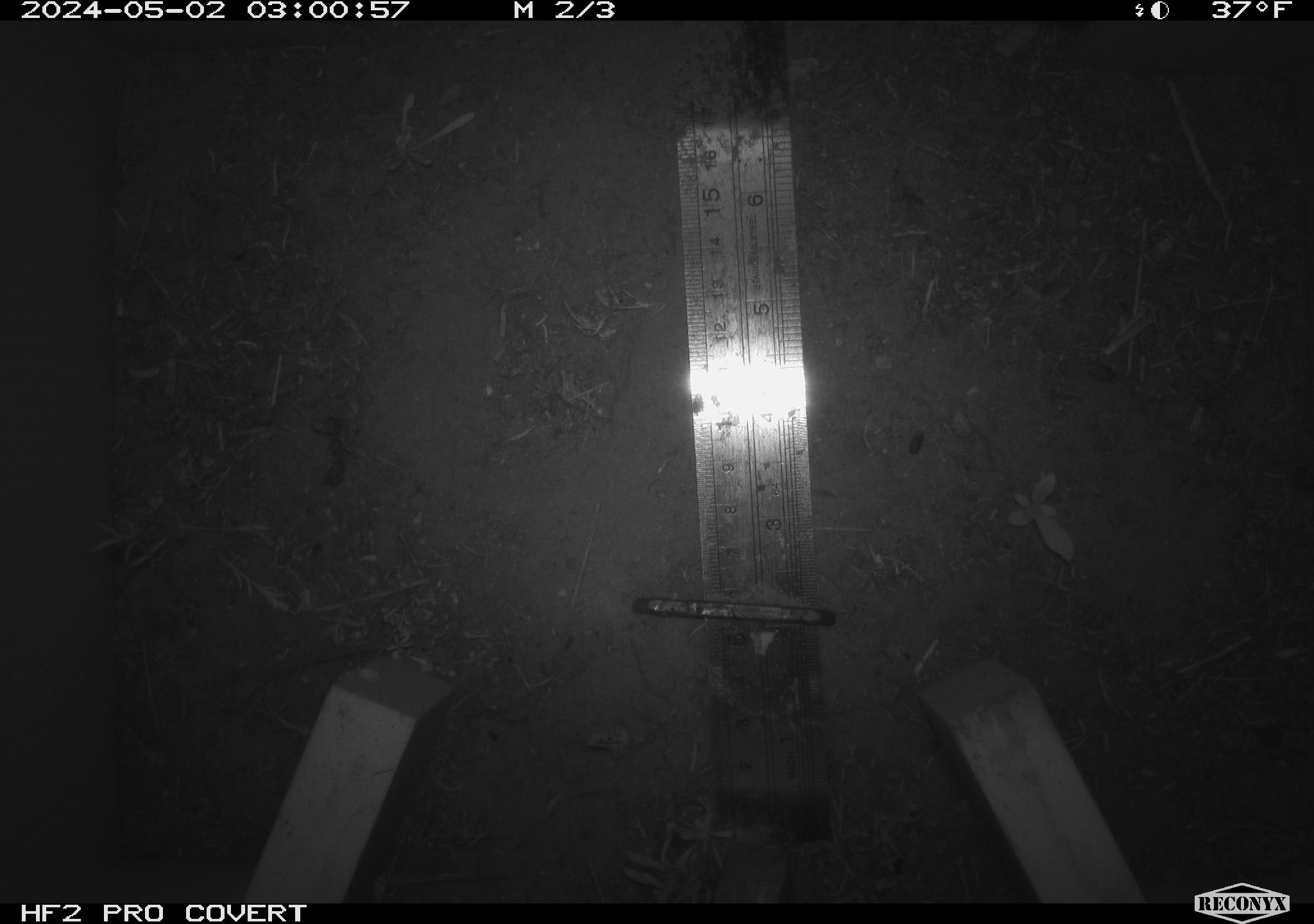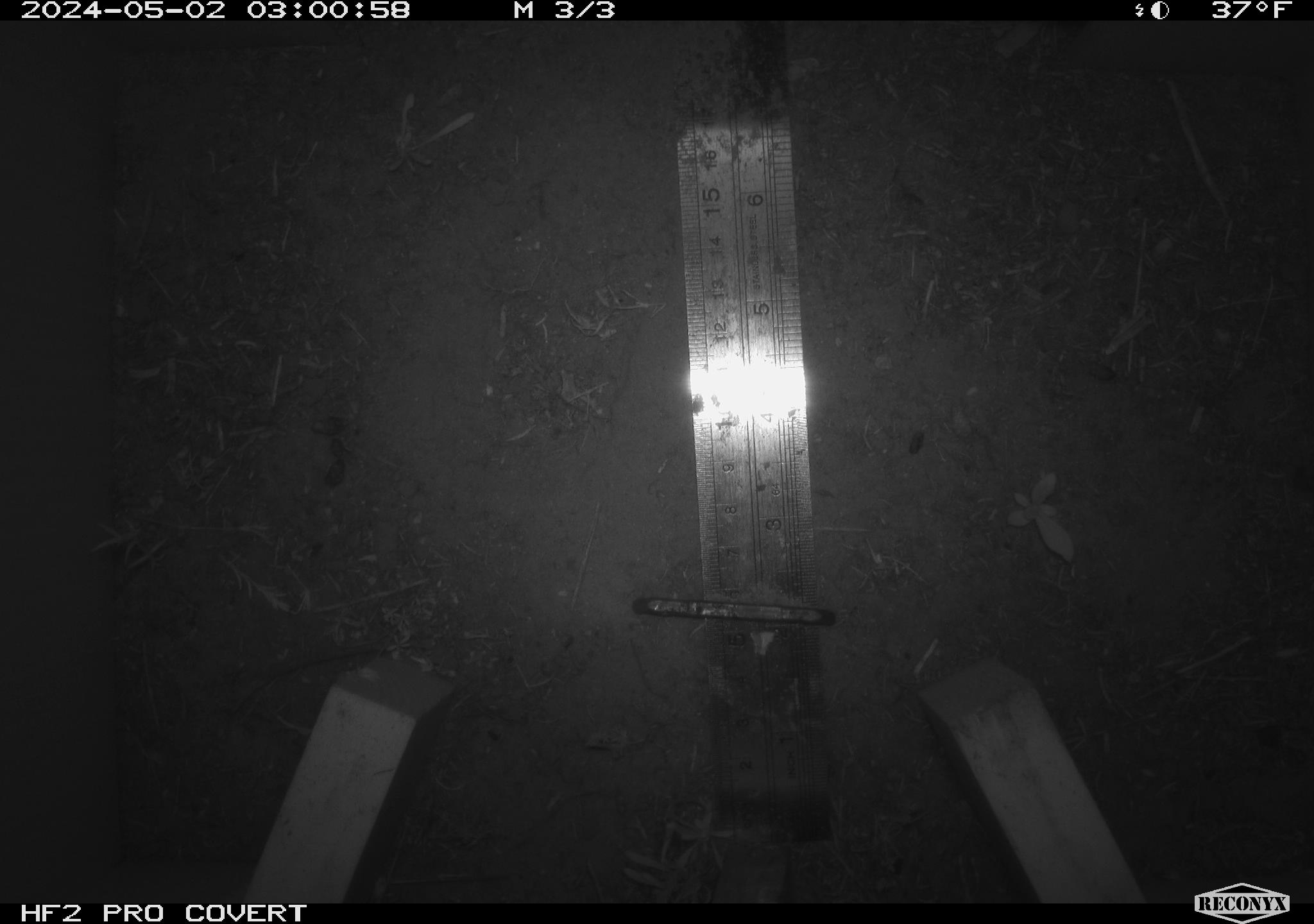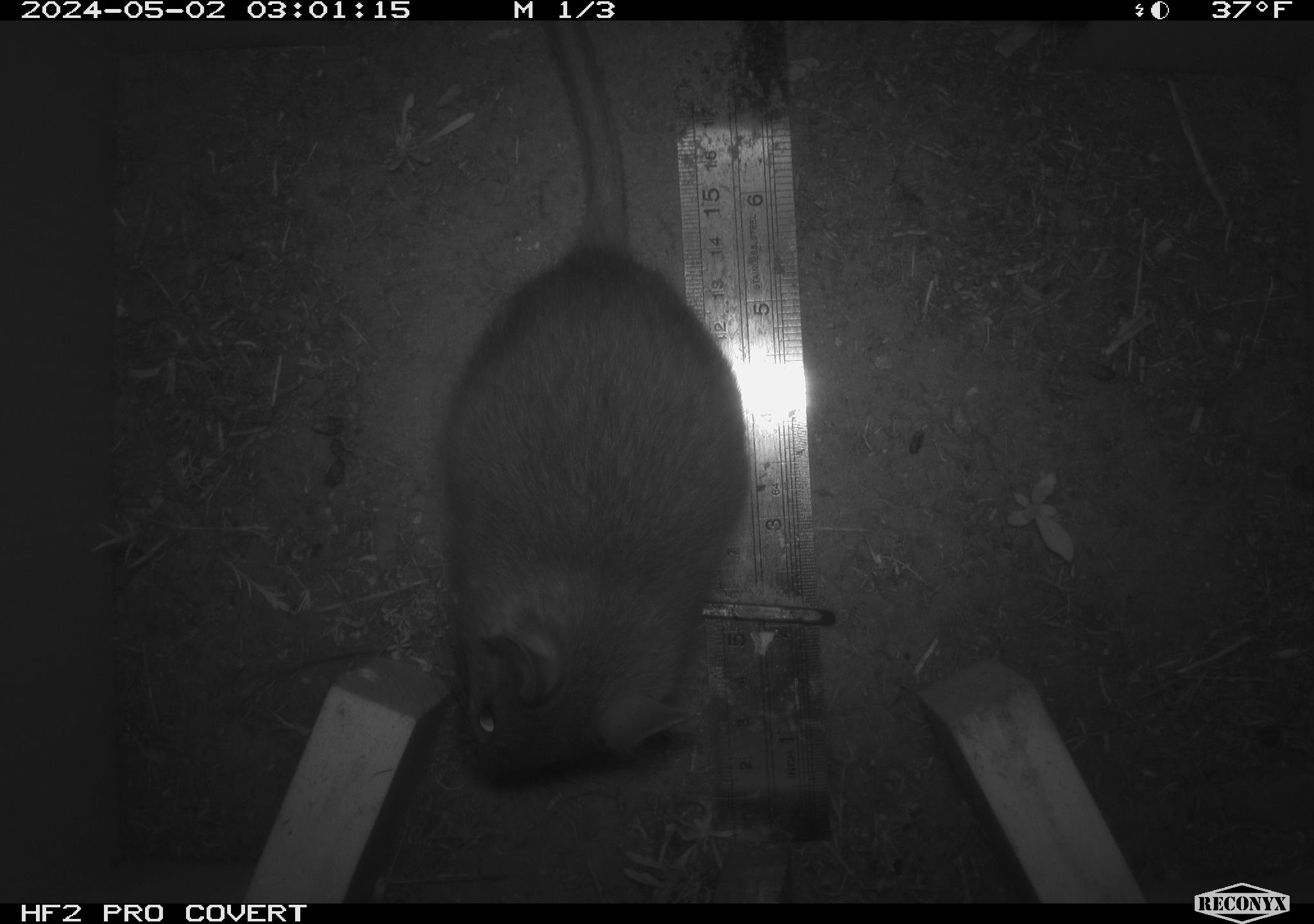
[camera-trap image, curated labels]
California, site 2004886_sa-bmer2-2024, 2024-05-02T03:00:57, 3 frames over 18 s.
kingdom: Animalia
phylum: Chordata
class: Mammalia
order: Rodentia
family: Cricetidae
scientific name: Cricetidae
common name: hamsters, voles, lemmings, and allies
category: cricetidae family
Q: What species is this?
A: Cricetidae family (hamsters, voles, lemmings, and allies) (Cricetidae).